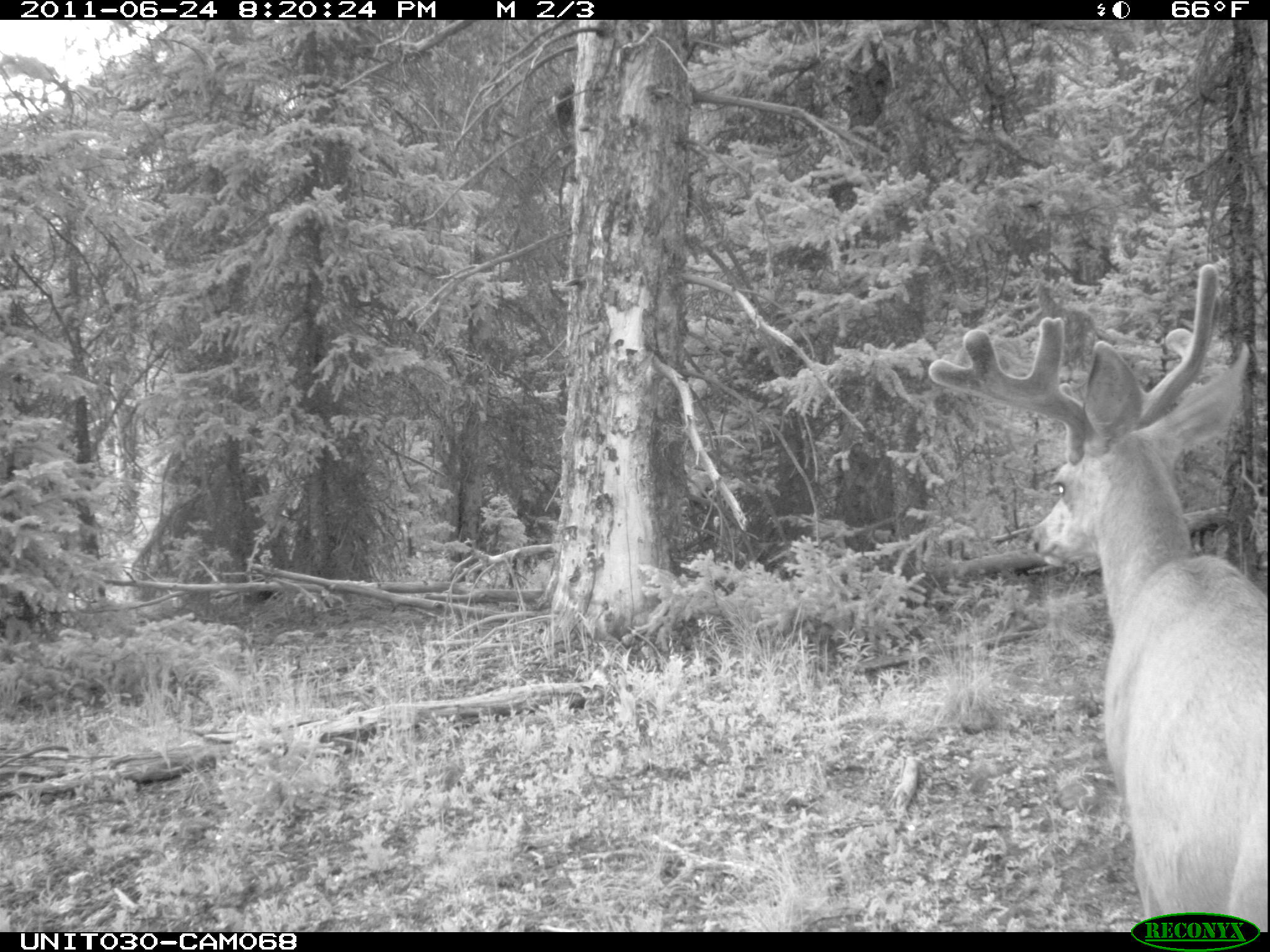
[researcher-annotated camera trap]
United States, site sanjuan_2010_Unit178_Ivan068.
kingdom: Animalia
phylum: Chordata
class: Mammalia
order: Artiodactyla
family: Cervidae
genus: Odocoileus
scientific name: Odocoileus hemionus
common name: mule deer